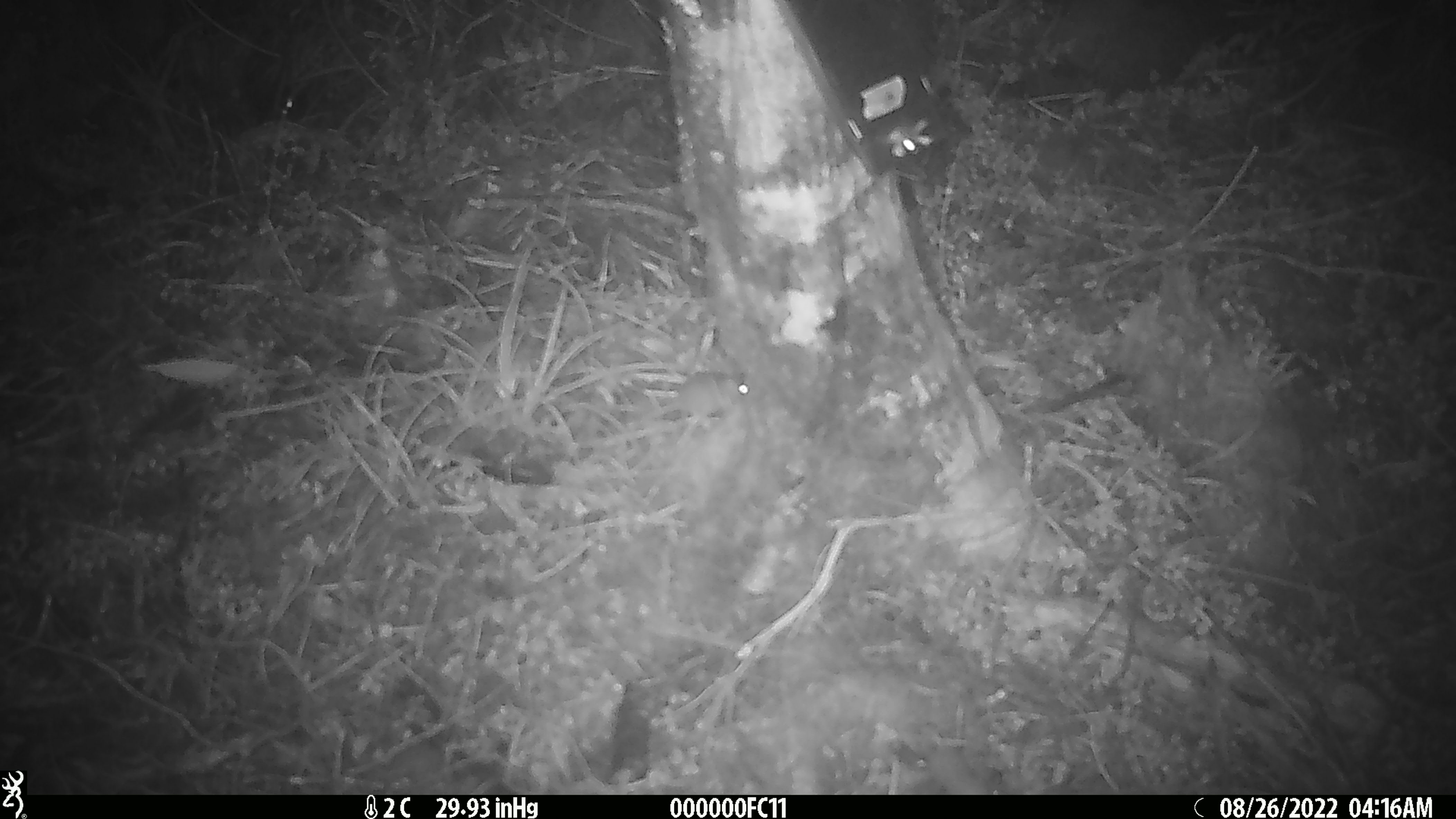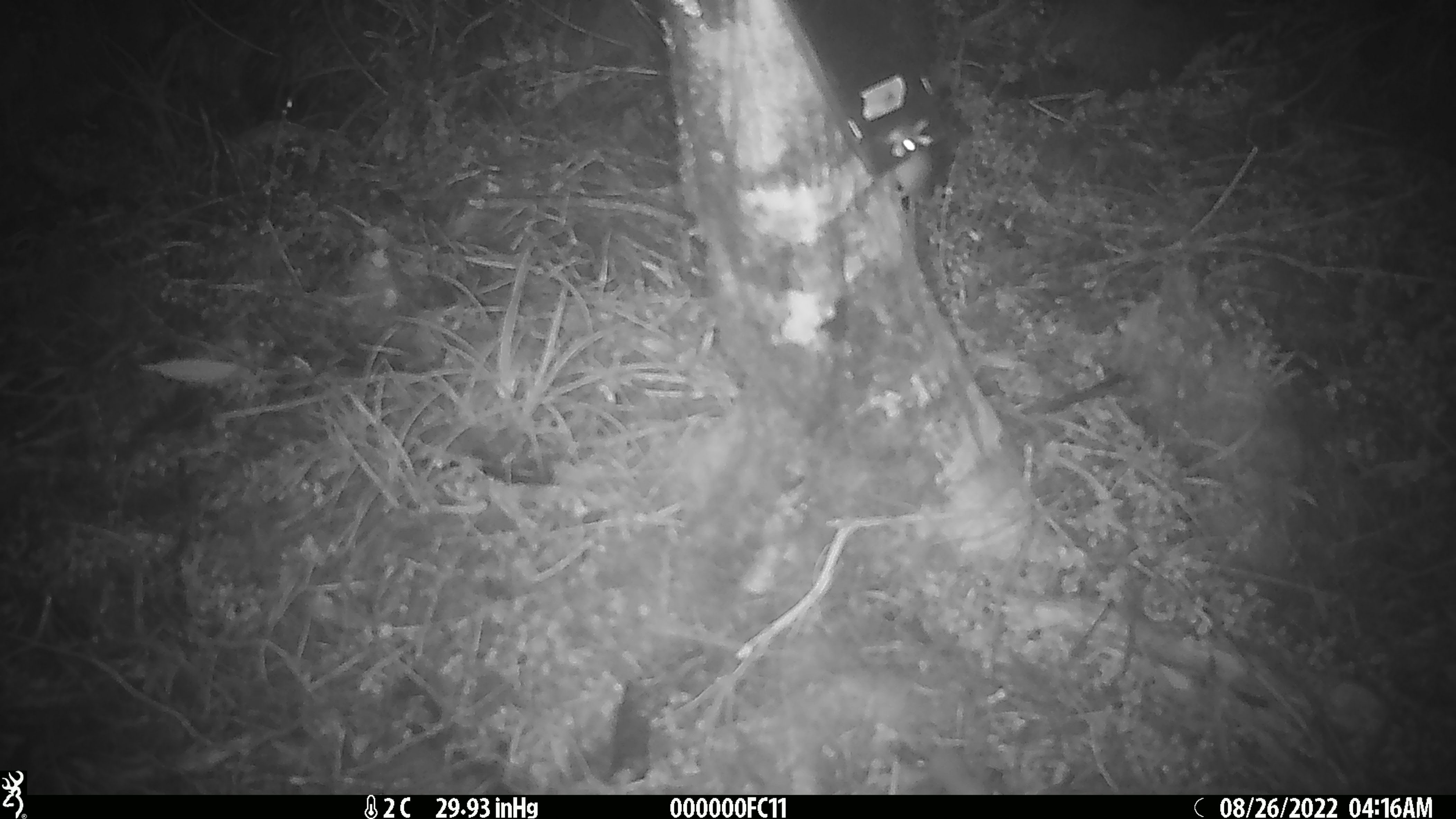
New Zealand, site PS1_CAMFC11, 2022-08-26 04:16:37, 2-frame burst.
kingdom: Animalia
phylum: Chordata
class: Mammalia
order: Rodentia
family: Muridae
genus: Mus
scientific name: Mus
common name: mouse